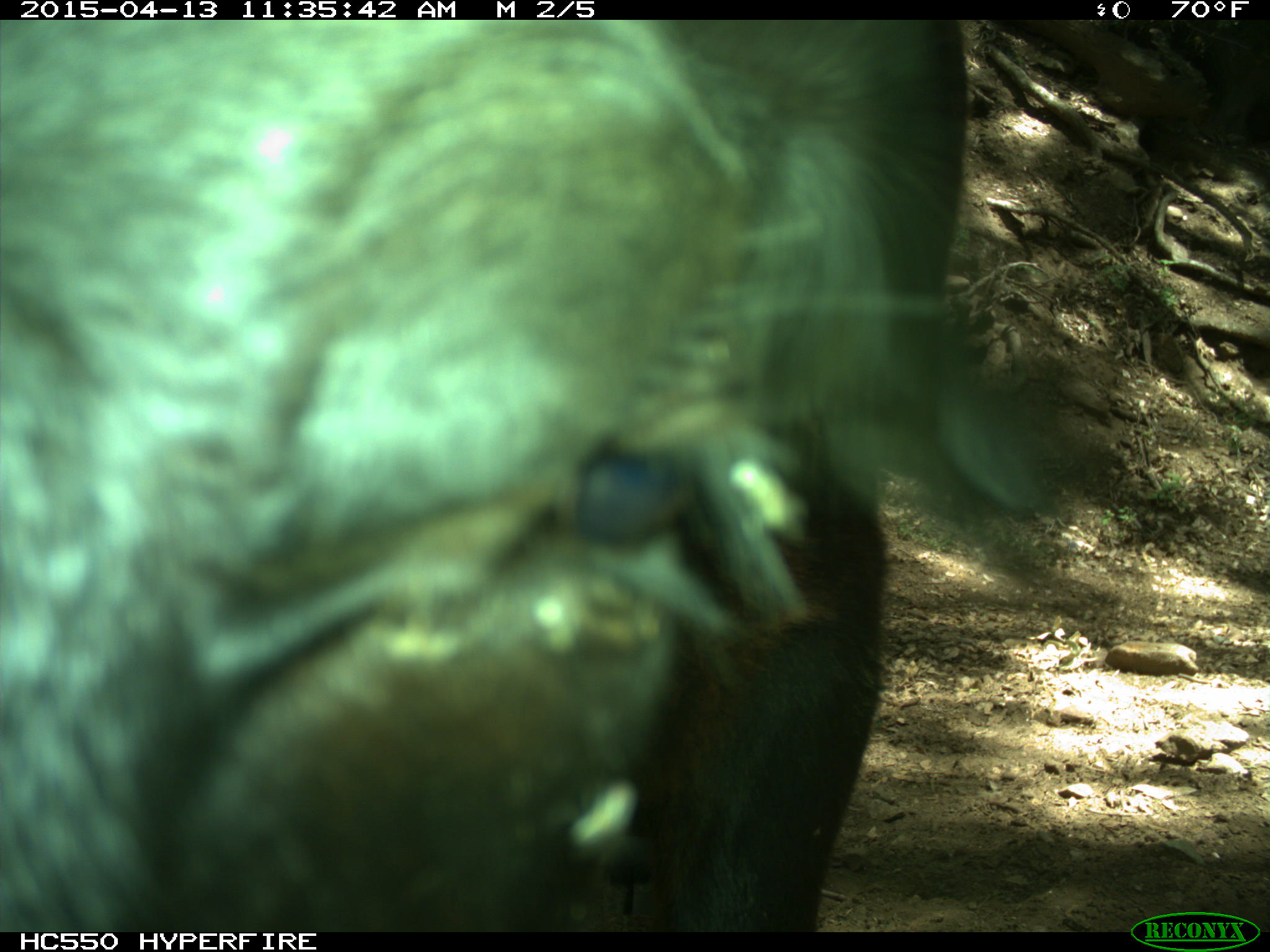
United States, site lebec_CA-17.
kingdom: Animalia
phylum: Chordata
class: Mammalia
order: Artiodactyla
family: Bovidae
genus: Bos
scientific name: Bos taurus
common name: domestic cow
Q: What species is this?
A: Bos taurus (domestic cow).